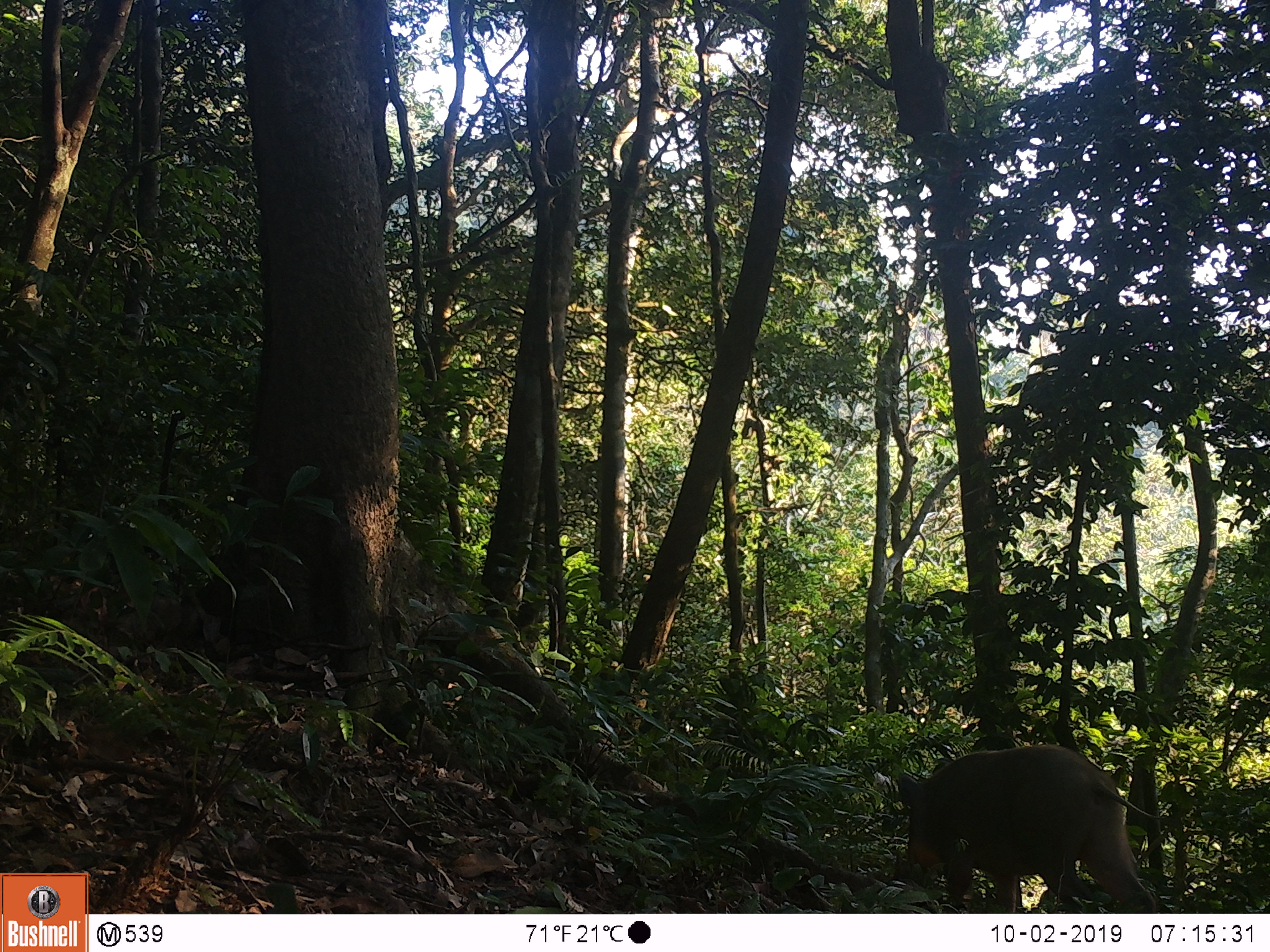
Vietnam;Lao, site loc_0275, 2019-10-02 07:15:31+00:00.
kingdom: Animalia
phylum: Chordata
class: Mammalia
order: Artiodactyla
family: Suidae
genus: Sus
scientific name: Sus scrofa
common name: eurasian wild pig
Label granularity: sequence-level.